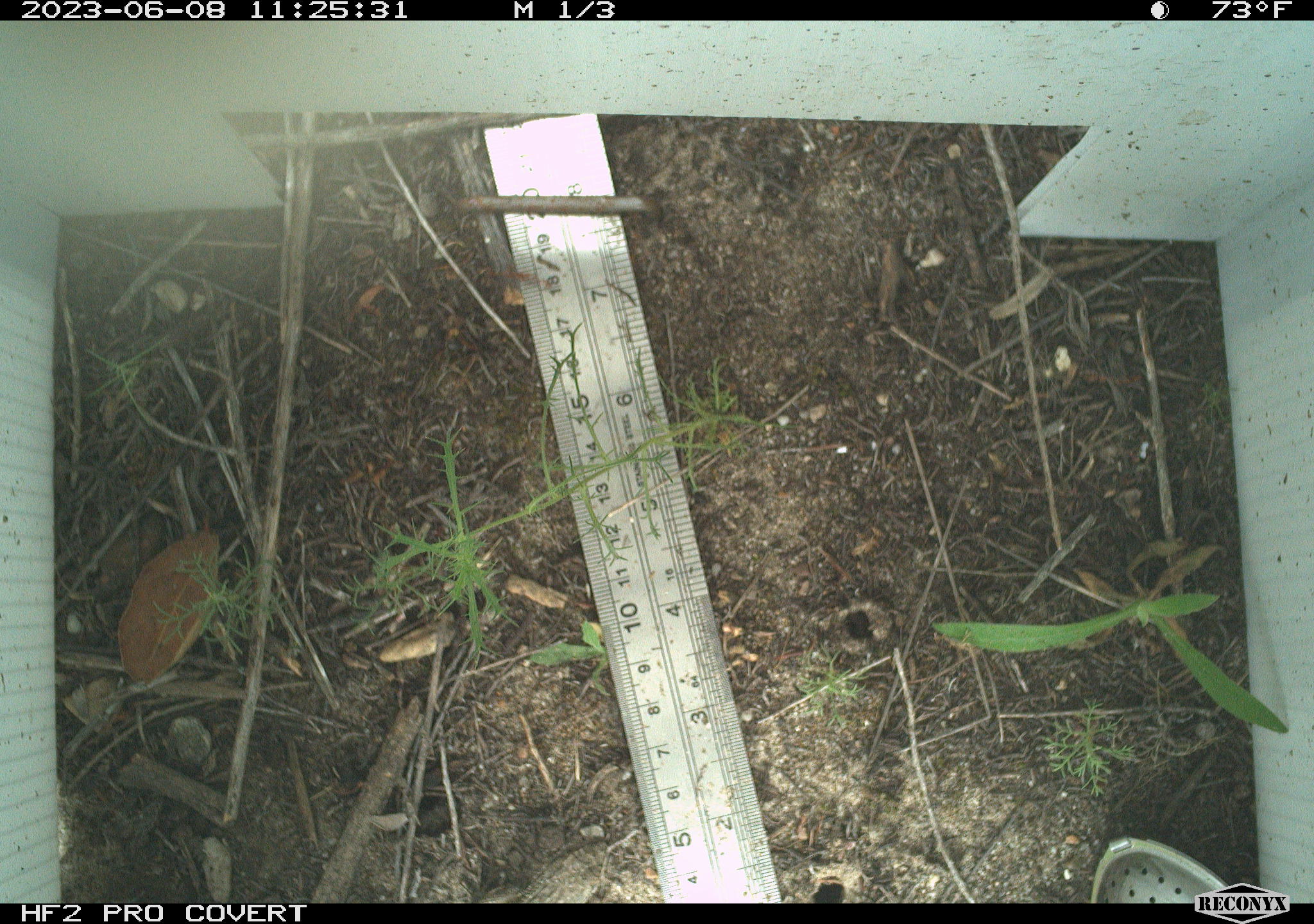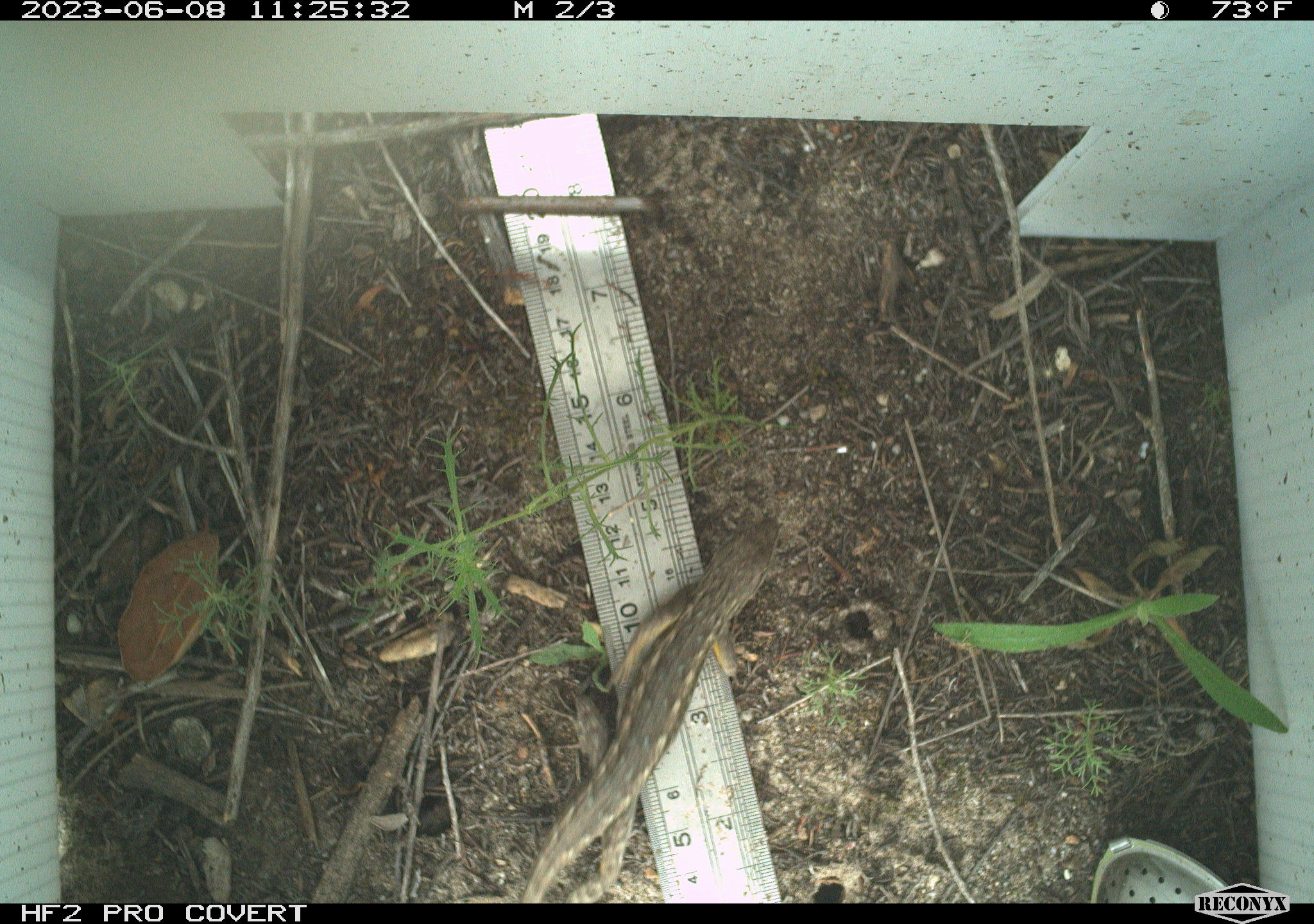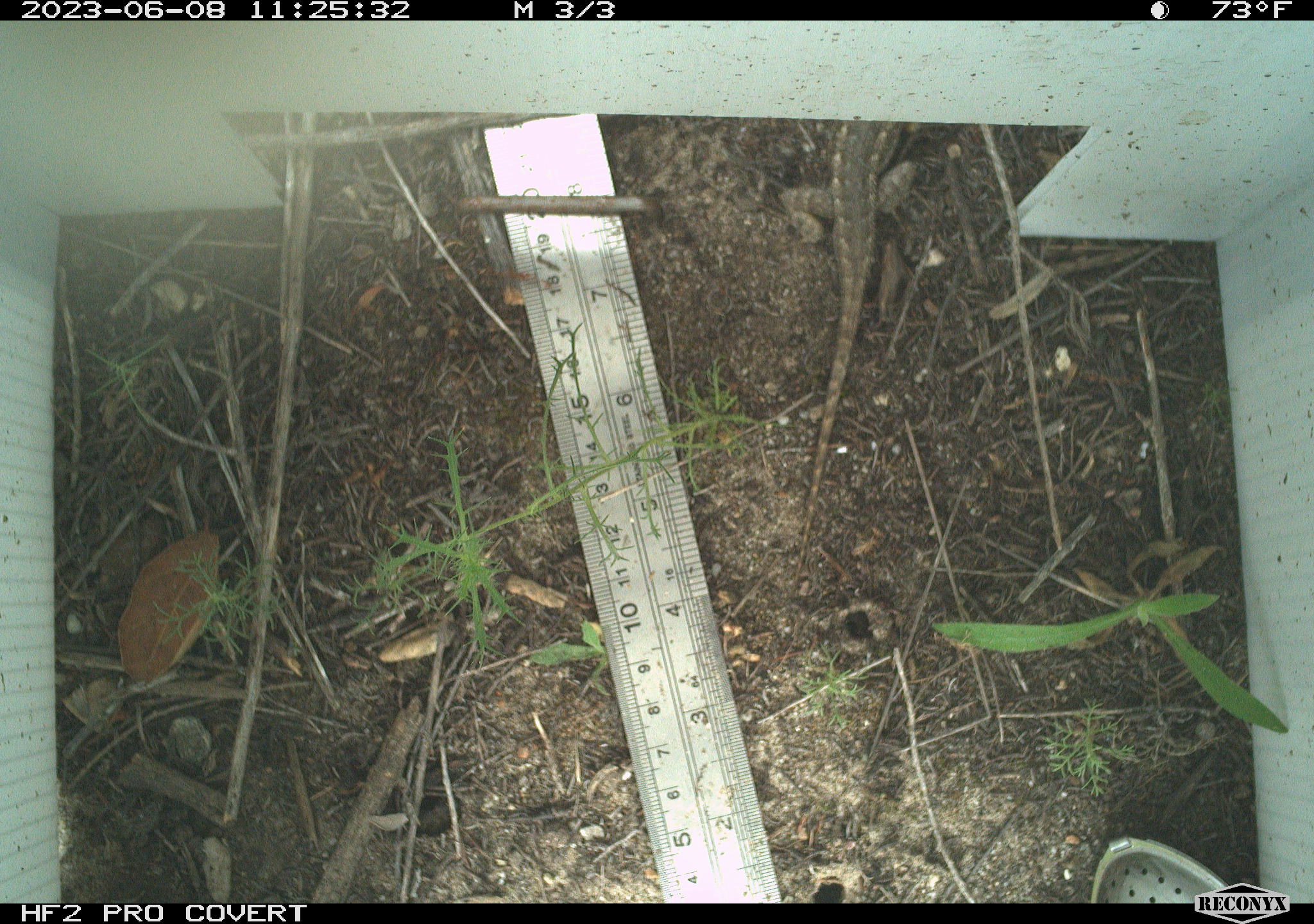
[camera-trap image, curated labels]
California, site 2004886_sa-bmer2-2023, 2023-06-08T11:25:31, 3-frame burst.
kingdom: Animalia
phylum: Chordata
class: Reptilia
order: Squamata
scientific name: Squamata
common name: lizards and snakes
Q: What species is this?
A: Lizards and snakes (Squamata).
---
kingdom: Animalia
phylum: Chordata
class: Reptilia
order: Squamata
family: Phrynosomatidae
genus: Sceloporus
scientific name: Sceloporus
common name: spiny lizards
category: sceloporus species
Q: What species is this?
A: Sceloporus species (spiny lizards) (Sceloporus).